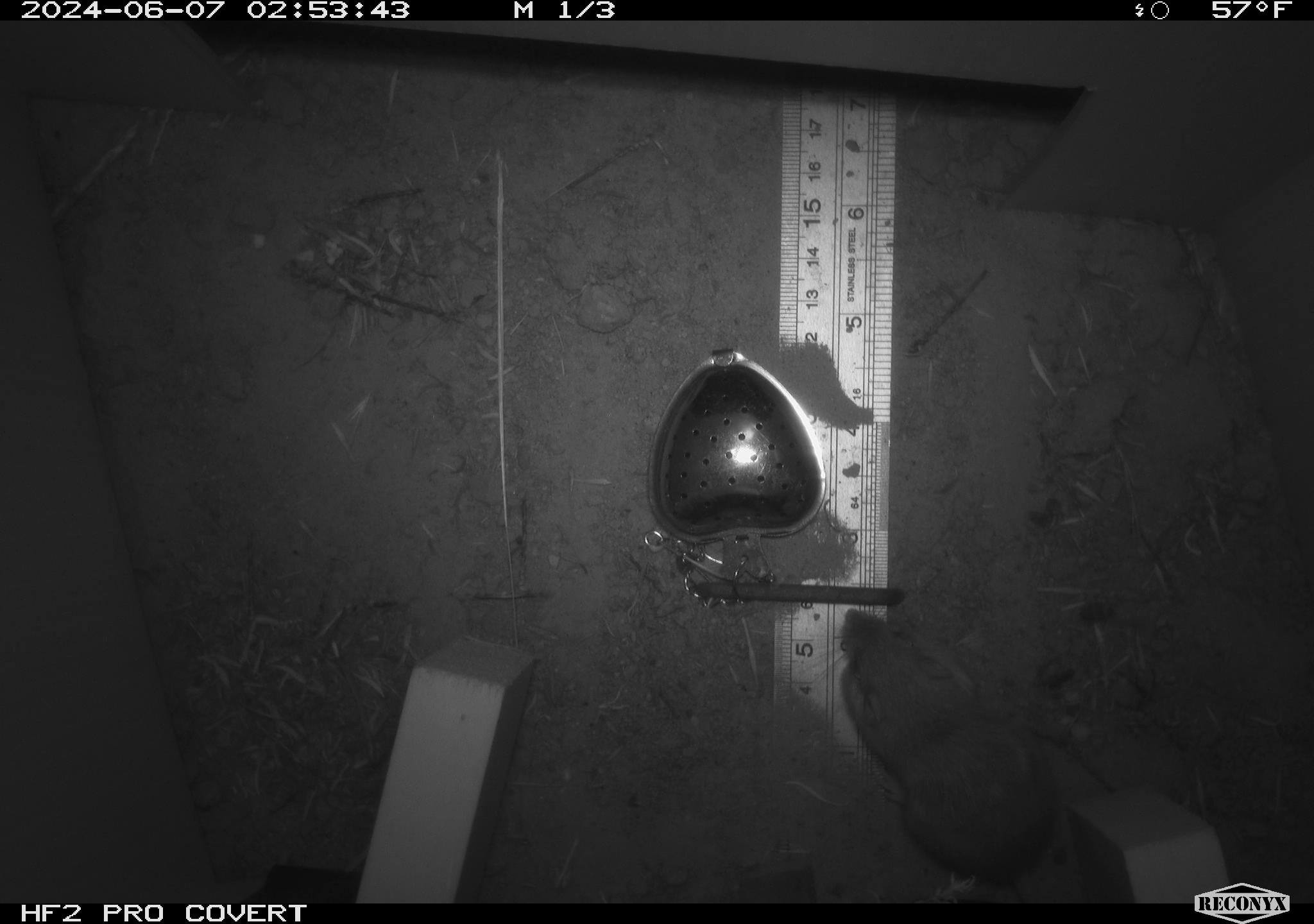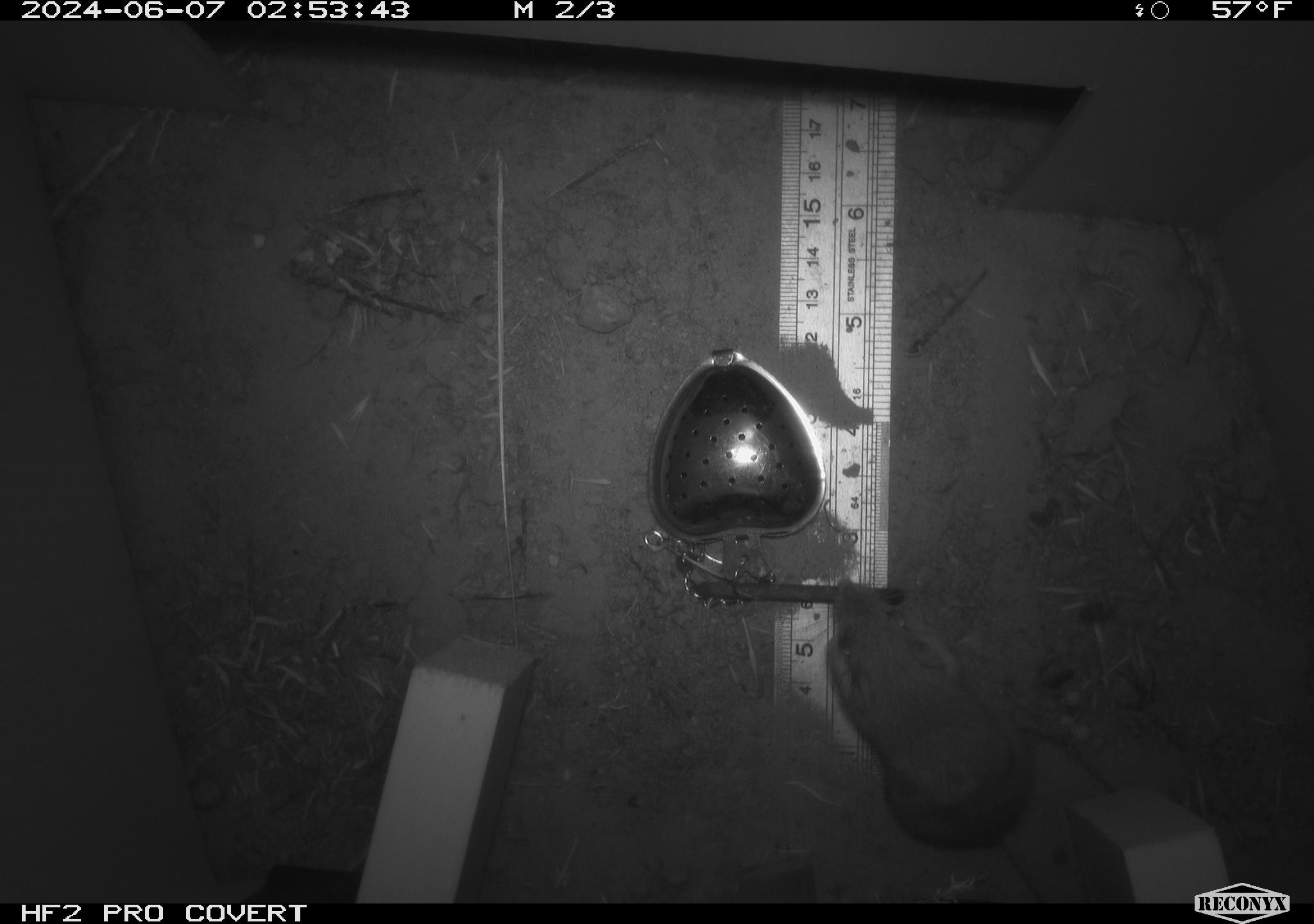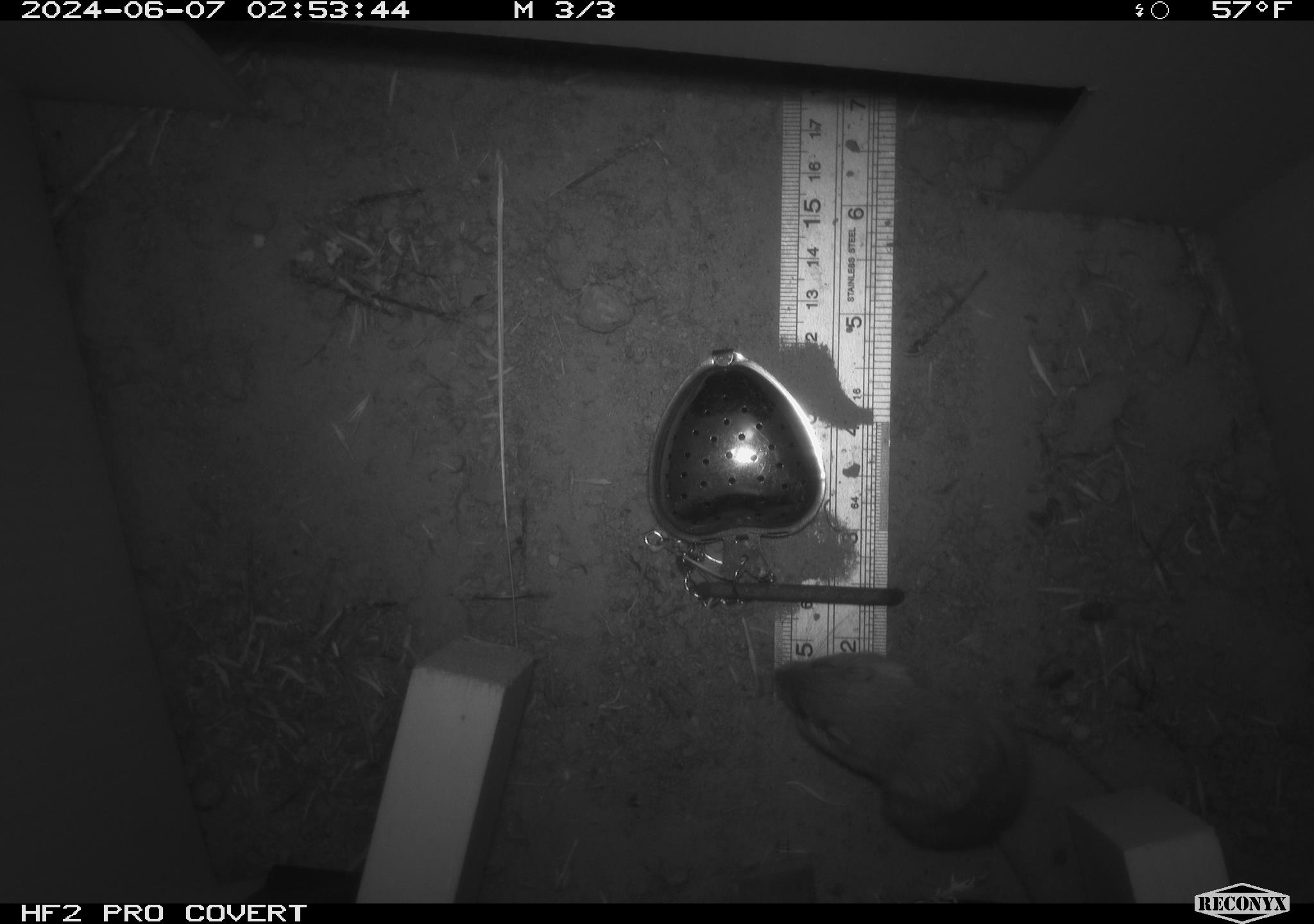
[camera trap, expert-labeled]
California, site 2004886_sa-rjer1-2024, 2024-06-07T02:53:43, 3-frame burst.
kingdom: Animalia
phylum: Chordata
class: Mammalia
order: Rodentia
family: Heteromyidae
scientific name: Heteromyidae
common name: kangaroo rats and pocket mice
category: heteromyidae family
Heteromyidae family (kangaroo rats and pocket mice) (Heteromyidae).